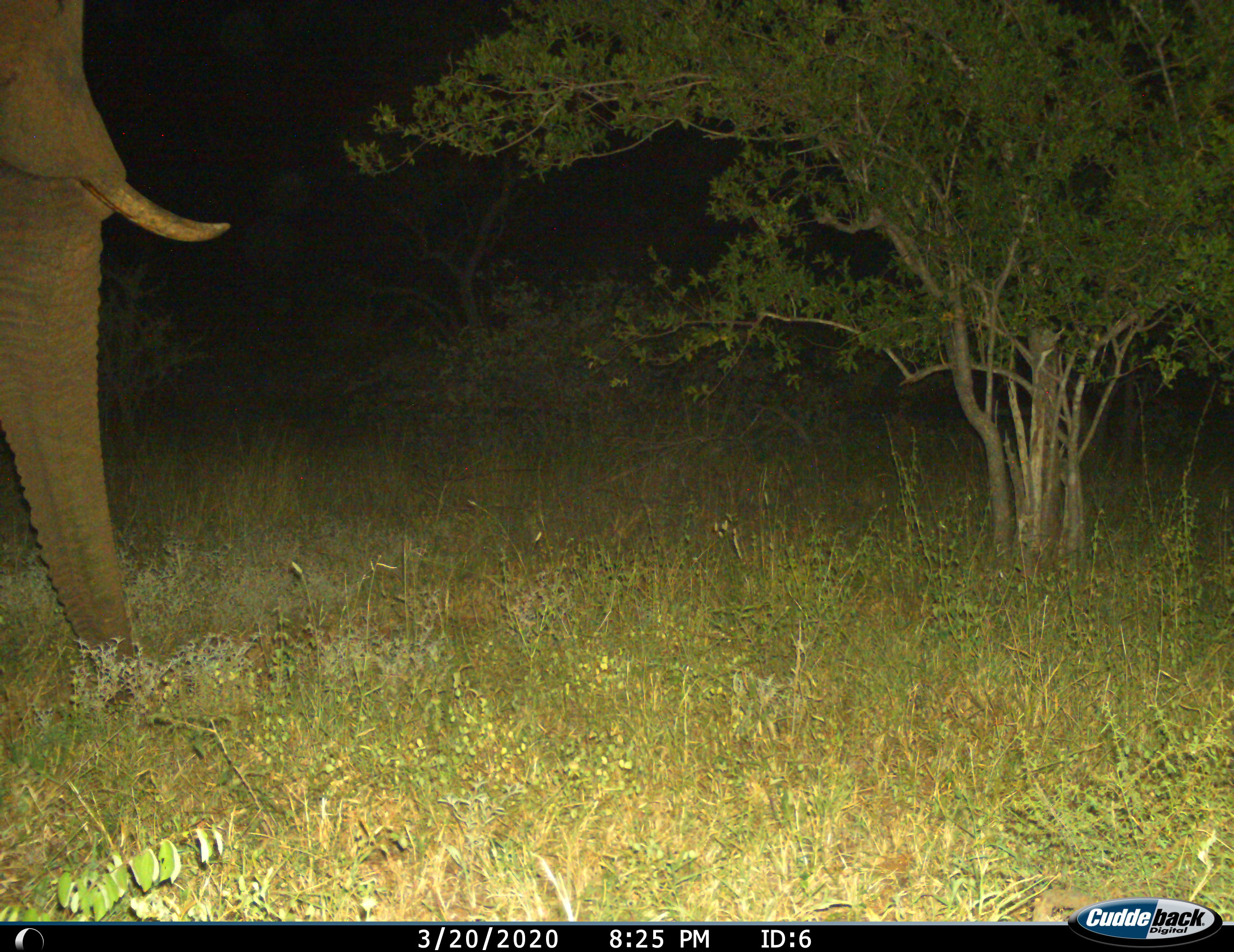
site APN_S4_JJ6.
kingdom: Animalia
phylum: Chordata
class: Mammalia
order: Proboscidea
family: Elephantidae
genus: Loxodonta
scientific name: Loxodonta africana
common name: african bush elephant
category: elephant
Elephant (african bush elephant) (Loxodonta africana), count 1. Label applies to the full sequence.